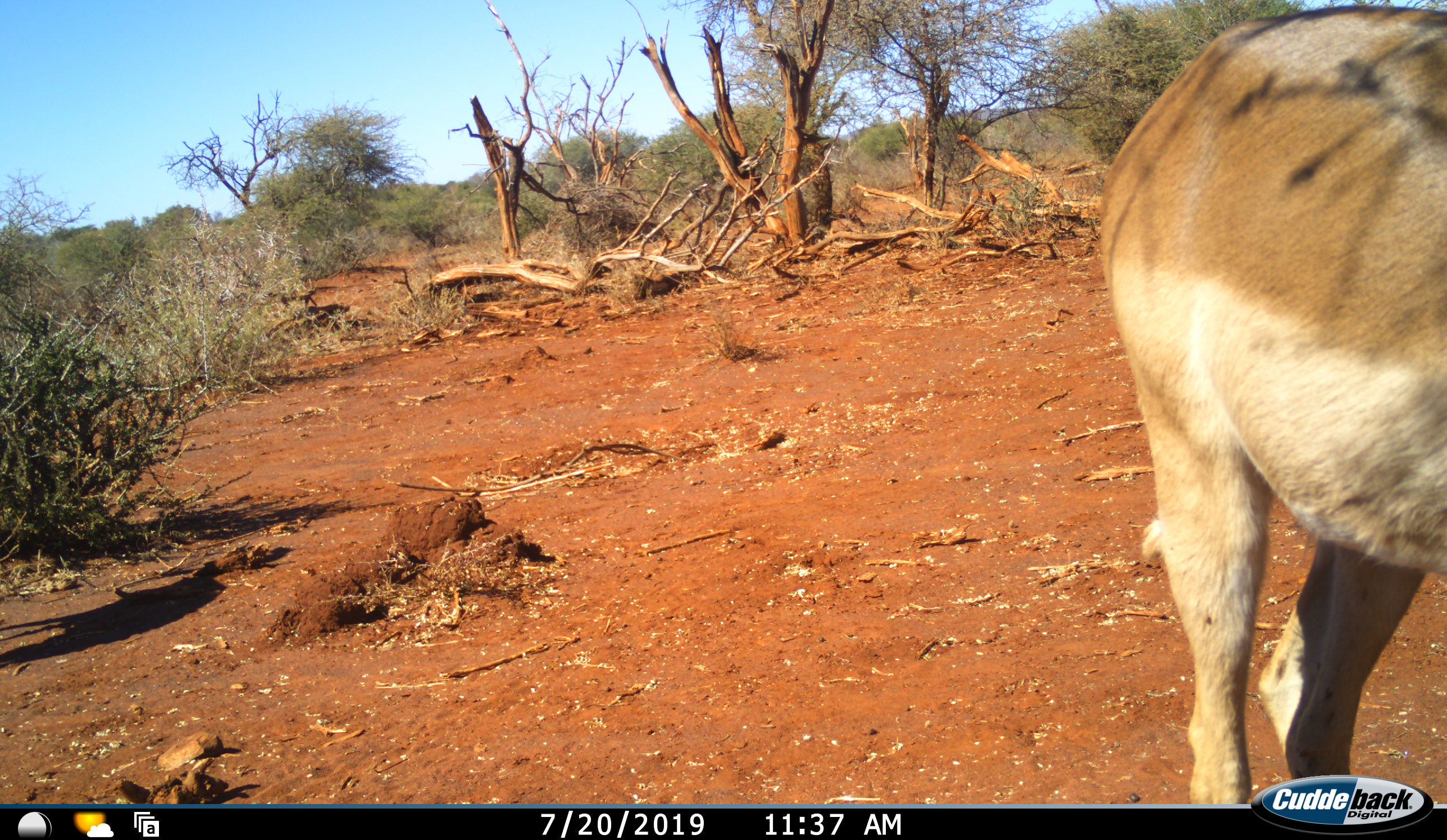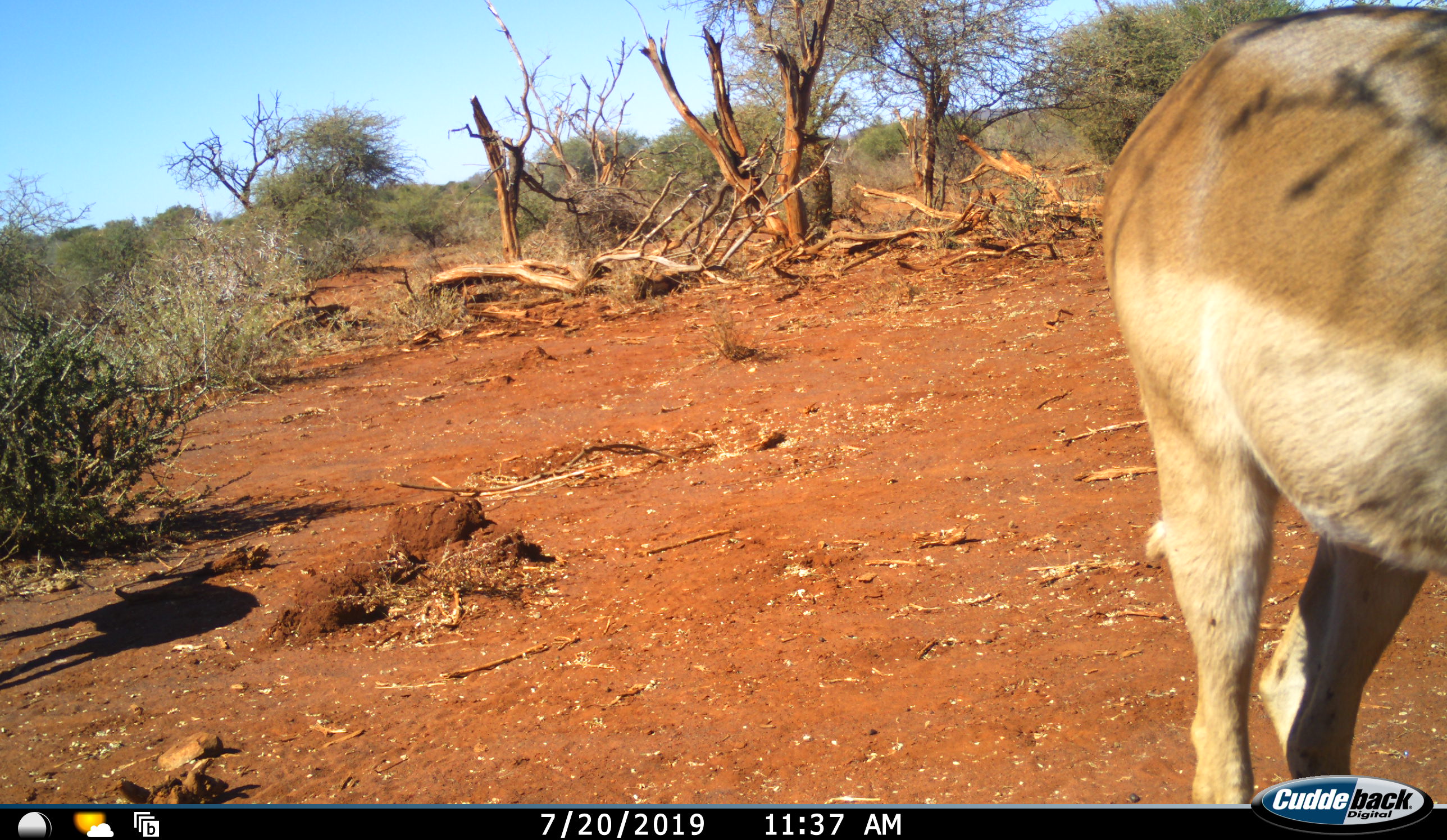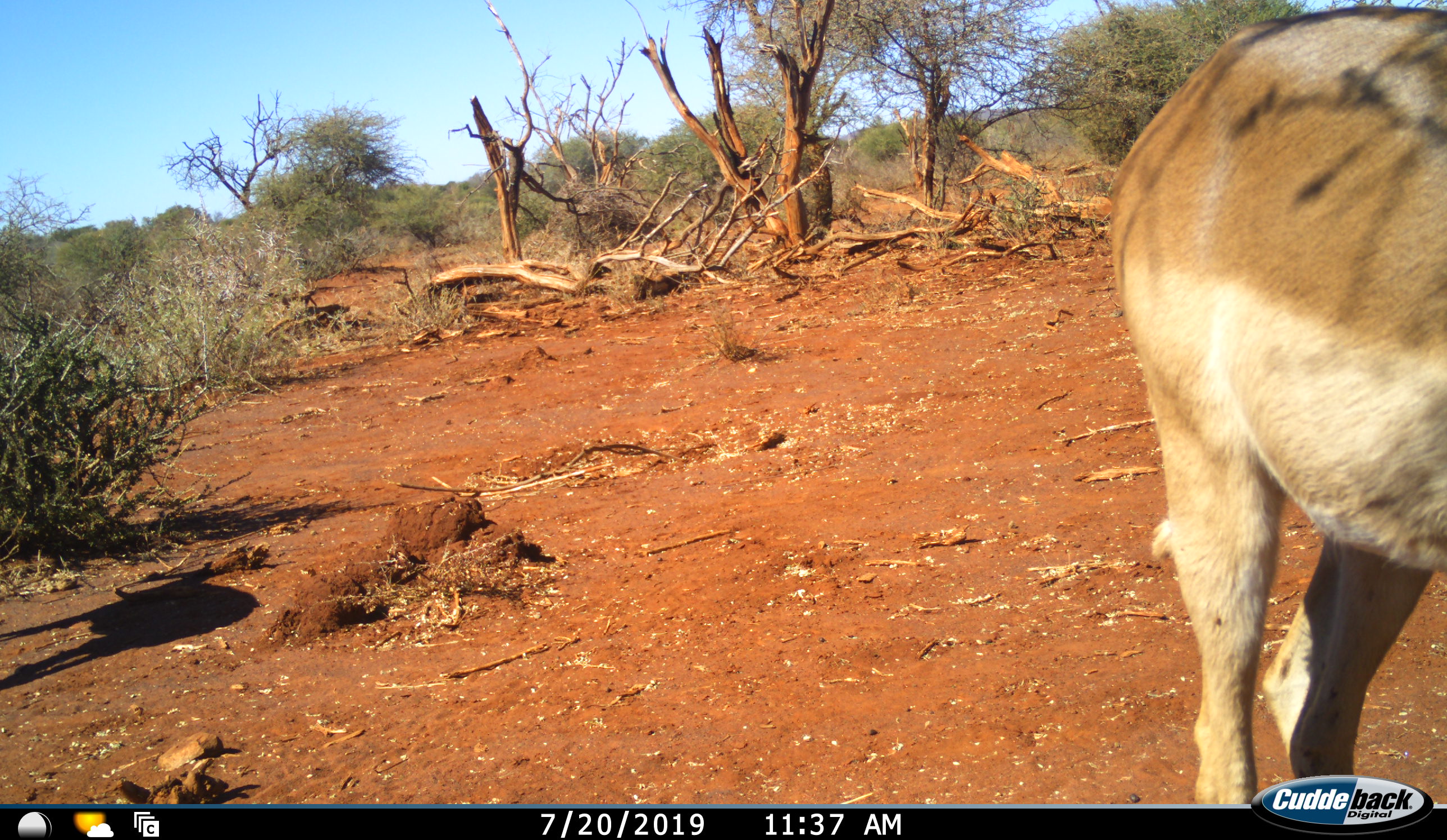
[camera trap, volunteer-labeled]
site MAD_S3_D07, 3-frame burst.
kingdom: Animalia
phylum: Chordata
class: Mammalia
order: Artiodactyla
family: Bovidae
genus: Aepyceros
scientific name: Aepyceros melampus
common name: impala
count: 2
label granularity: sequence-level